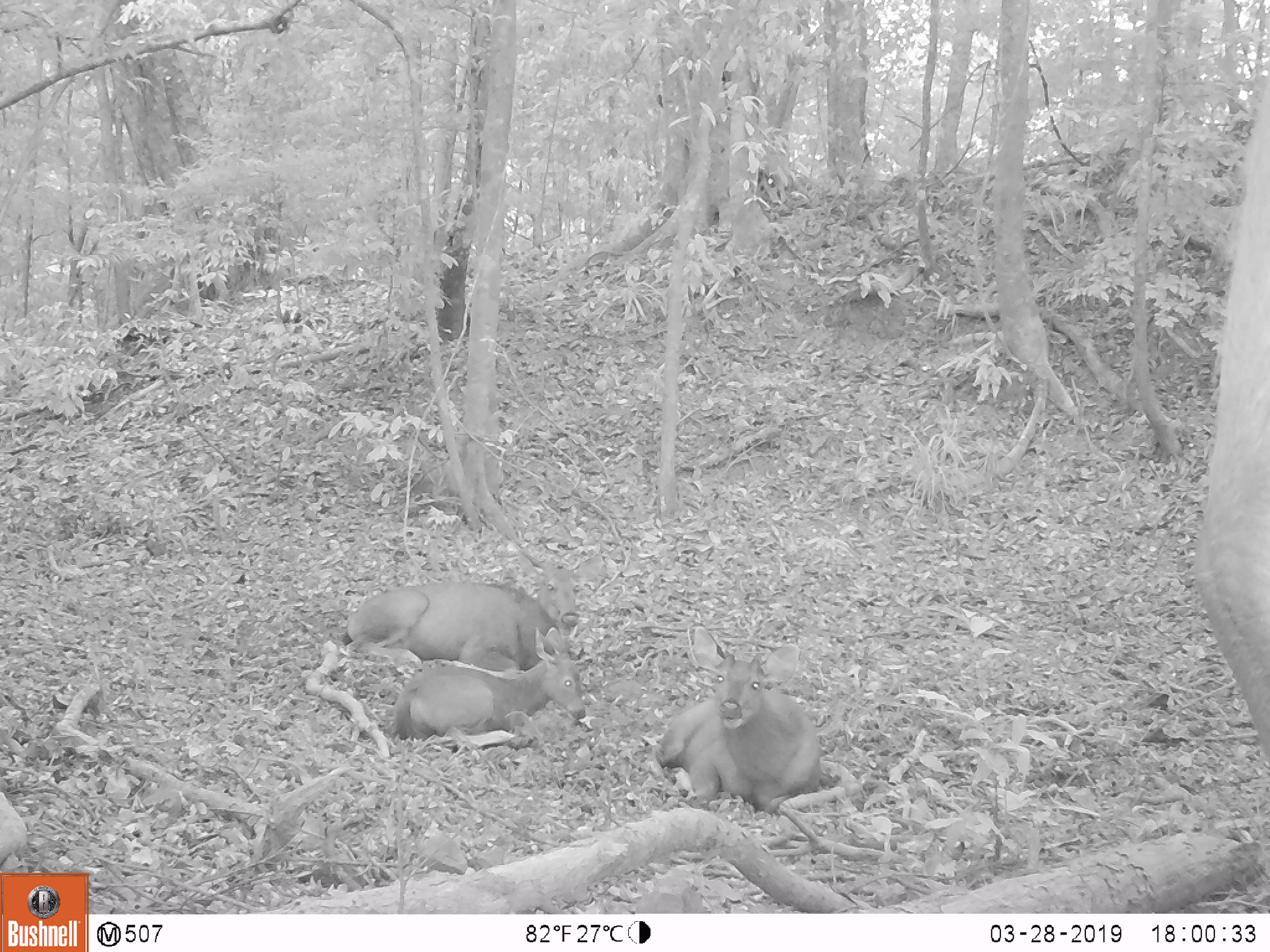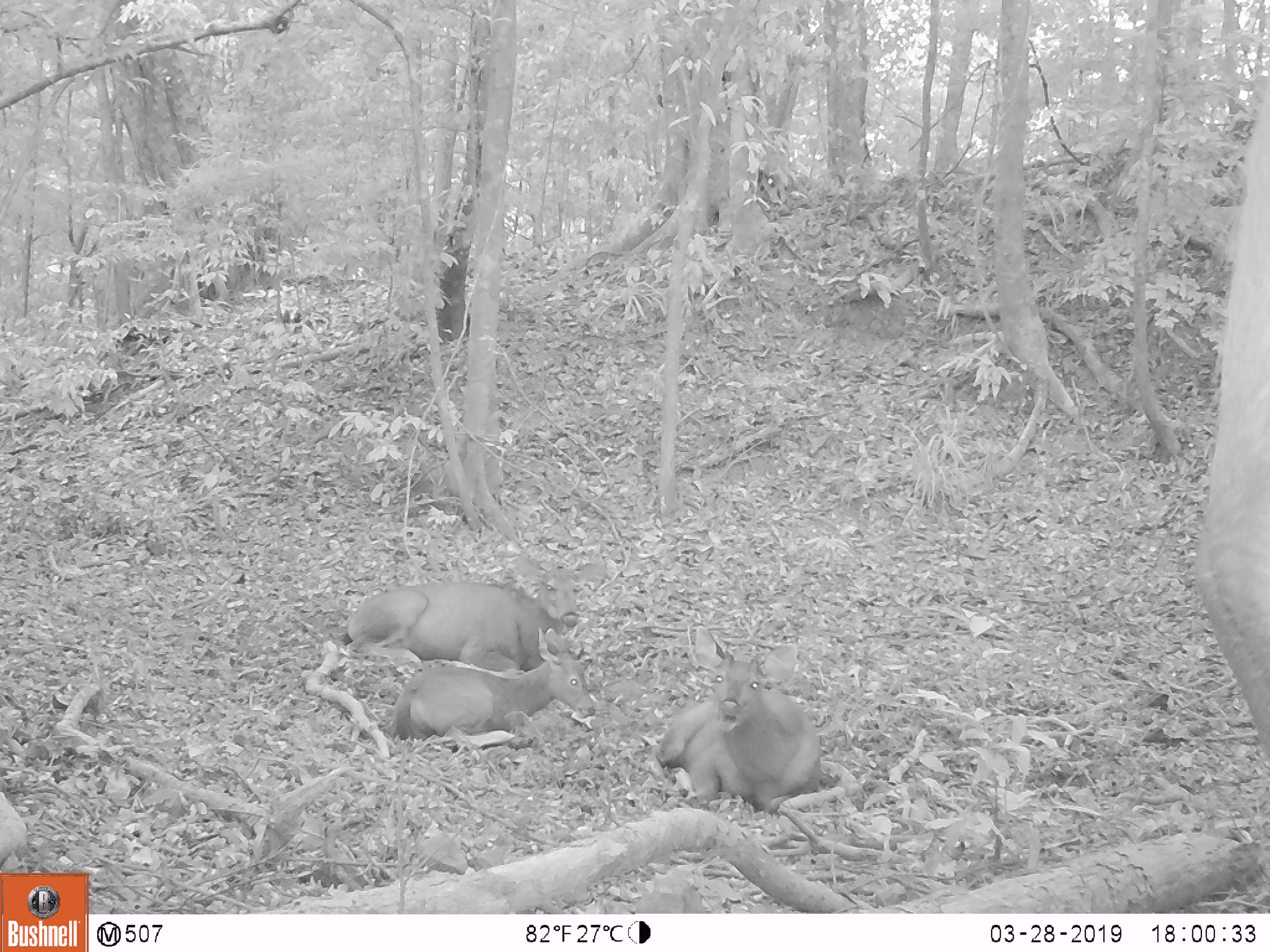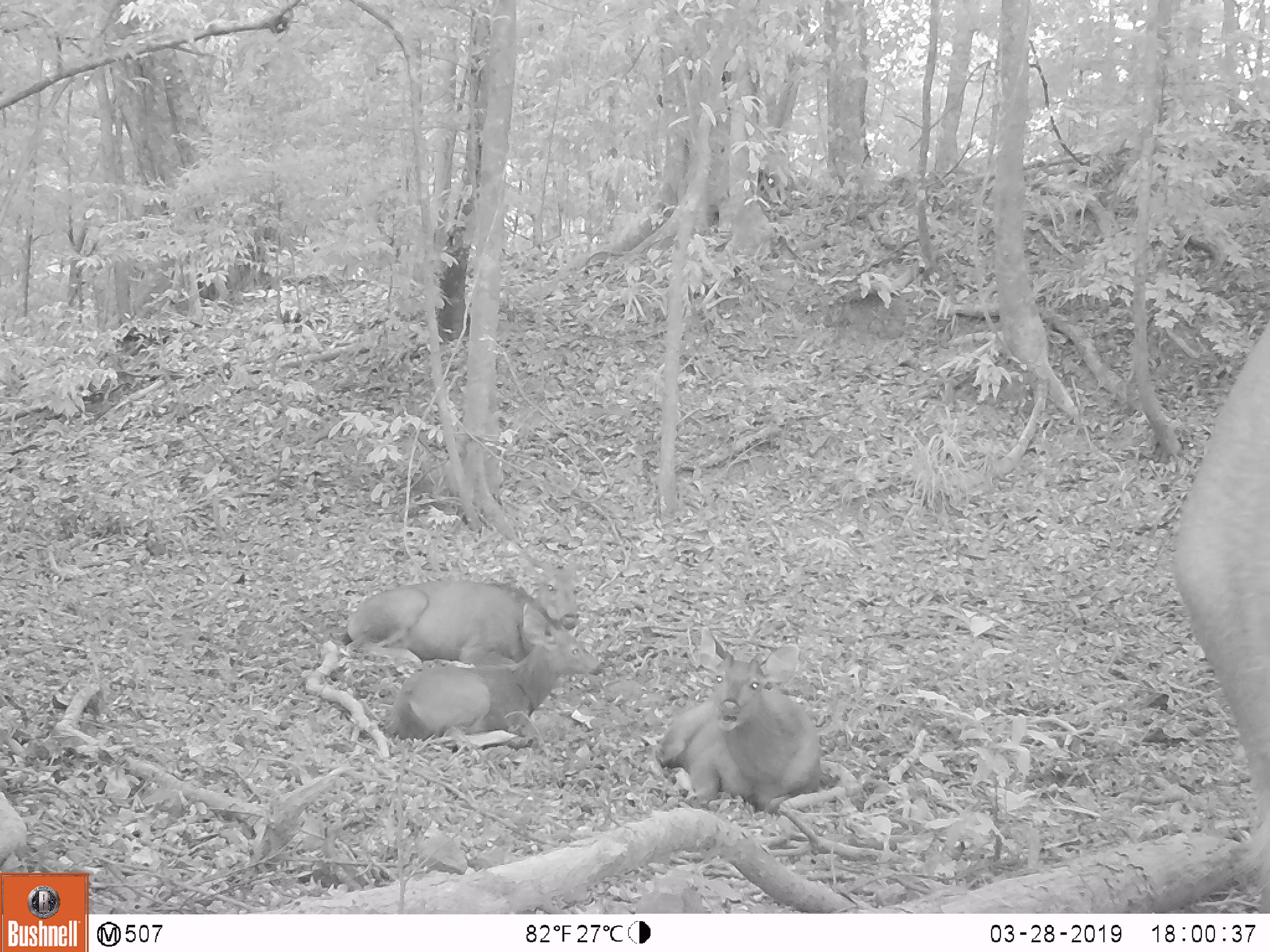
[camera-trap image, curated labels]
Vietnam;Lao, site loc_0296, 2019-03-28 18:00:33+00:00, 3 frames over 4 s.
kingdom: Animalia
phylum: Chordata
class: Mammalia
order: Artiodactyla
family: Cervidae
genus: Rusa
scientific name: Rusa unicolor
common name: sambar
Sambar (Rusa unicolor). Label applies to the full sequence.